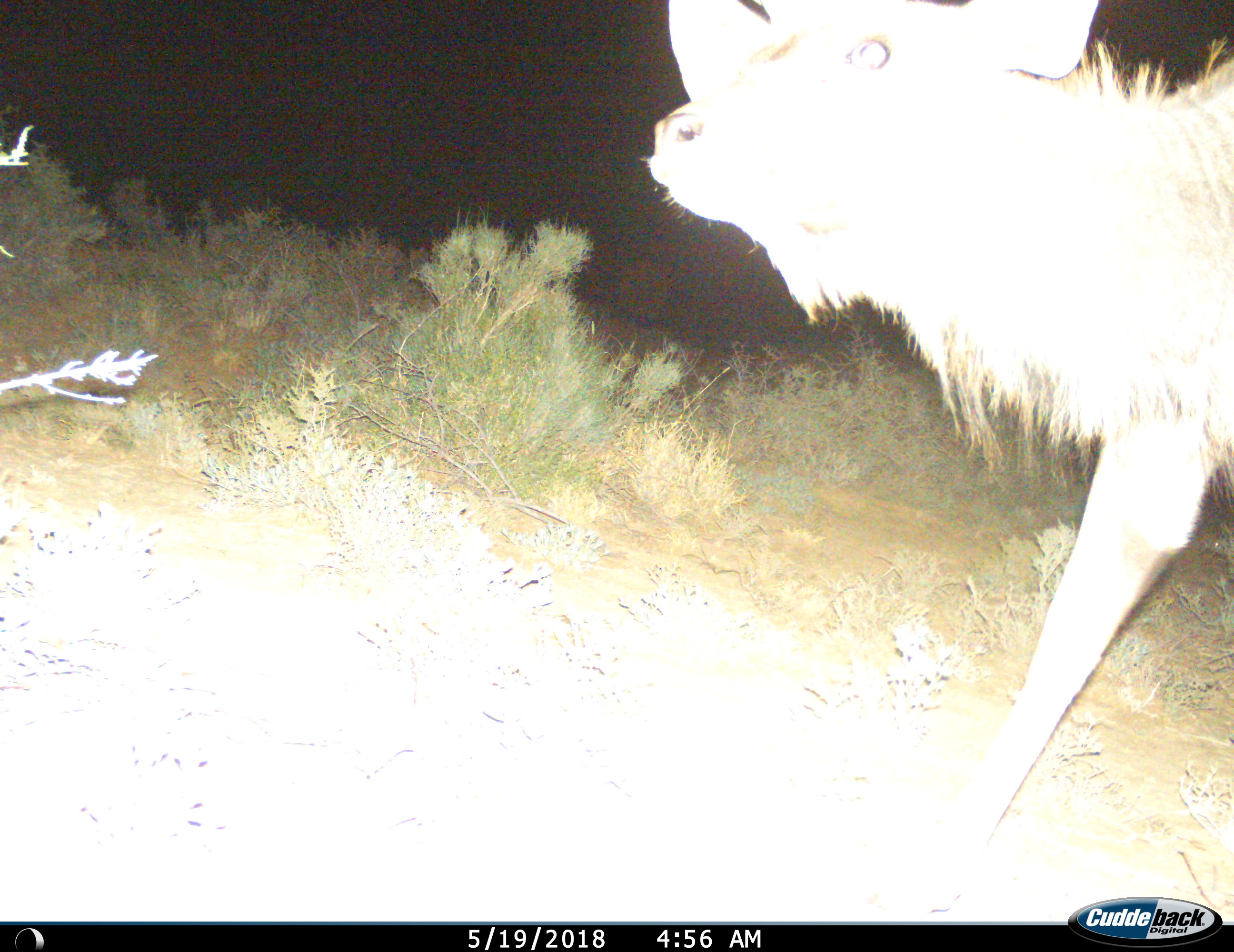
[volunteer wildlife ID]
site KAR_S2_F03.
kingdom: Animalia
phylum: Chordata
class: Mammalia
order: Artiodactyla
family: Bovidae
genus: Tragelaphus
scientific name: Tragelaphus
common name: kudu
Kudu (Tragelaphus), count 1. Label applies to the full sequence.